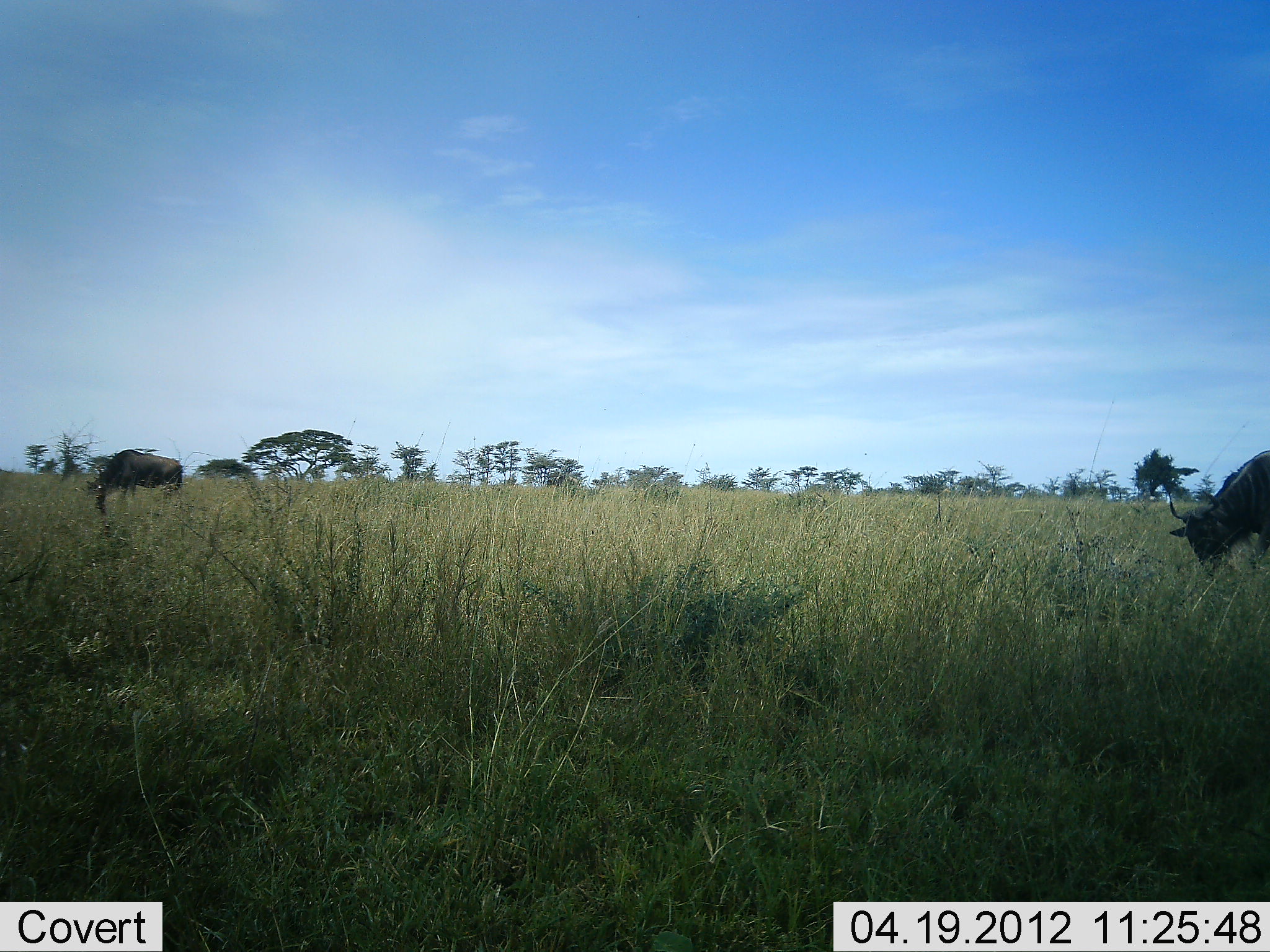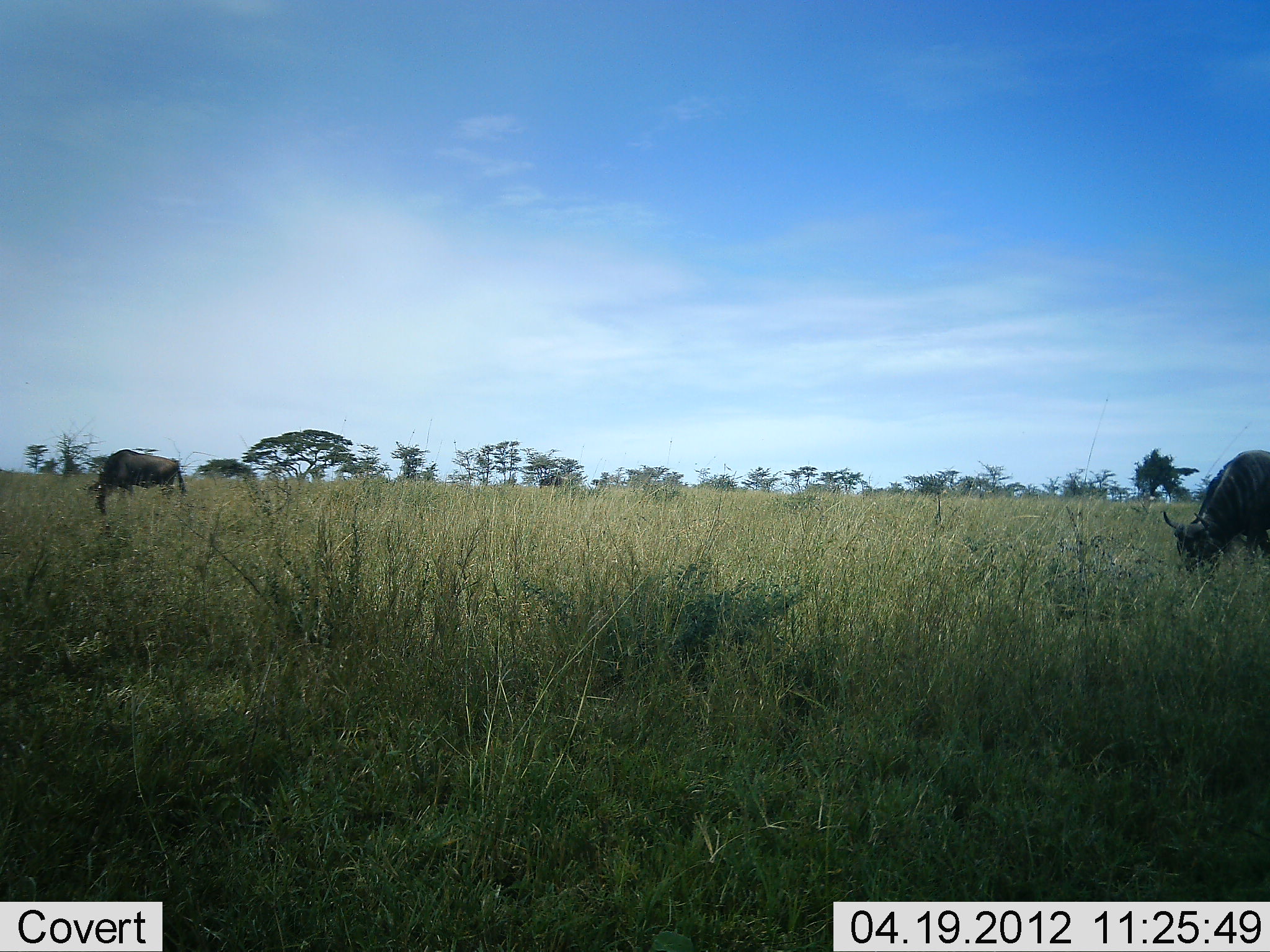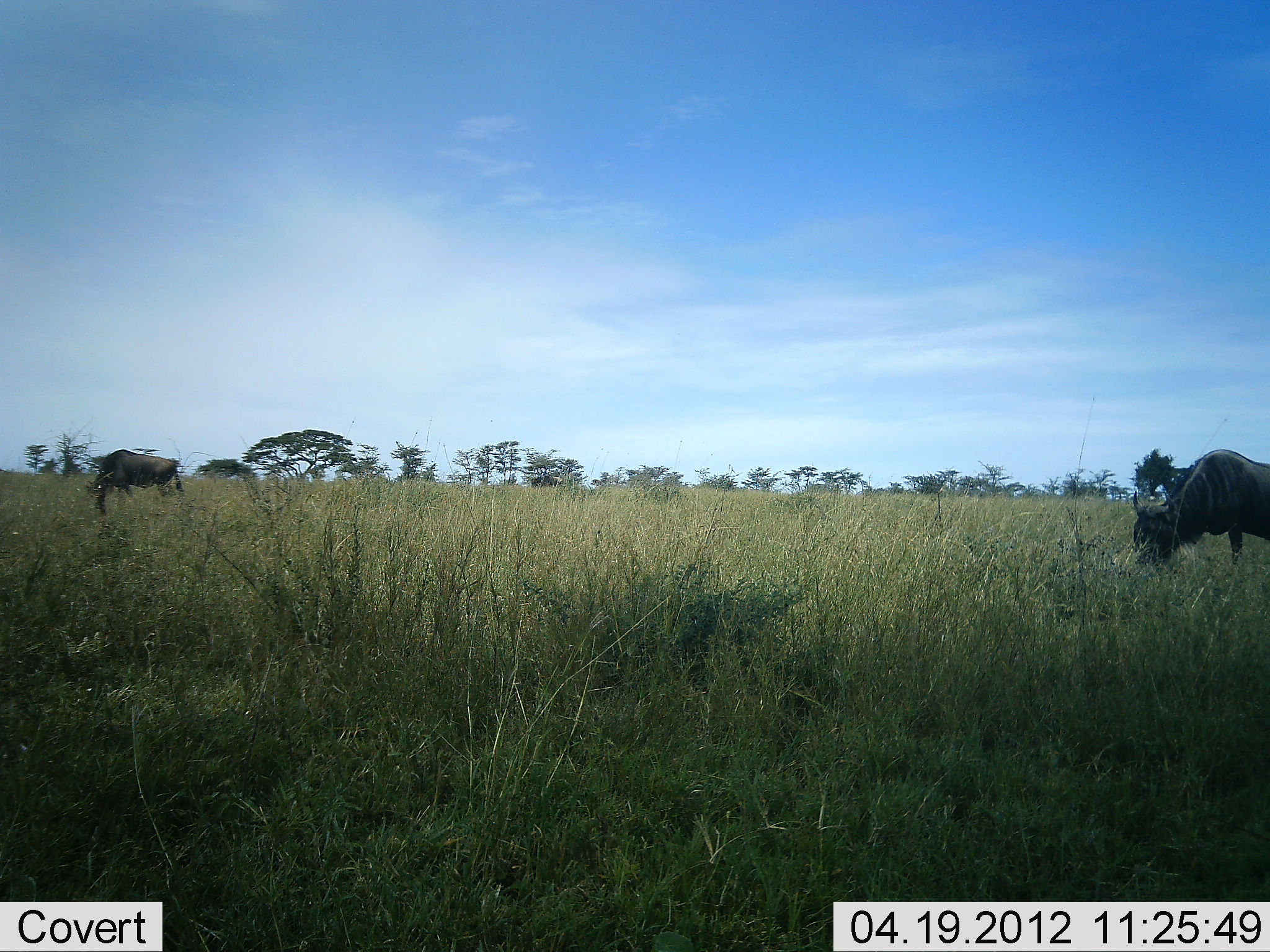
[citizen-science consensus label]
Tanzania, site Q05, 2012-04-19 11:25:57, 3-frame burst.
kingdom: Animalia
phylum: Chordata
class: Mammalia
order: Artiodactyla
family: Bovidae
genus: Connochaetes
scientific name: Connochaetes taurinus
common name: blue wildebeest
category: wildebeest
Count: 3.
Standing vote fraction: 23%.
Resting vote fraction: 0%.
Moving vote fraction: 19%.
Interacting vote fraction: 0%.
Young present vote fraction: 0%.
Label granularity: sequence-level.